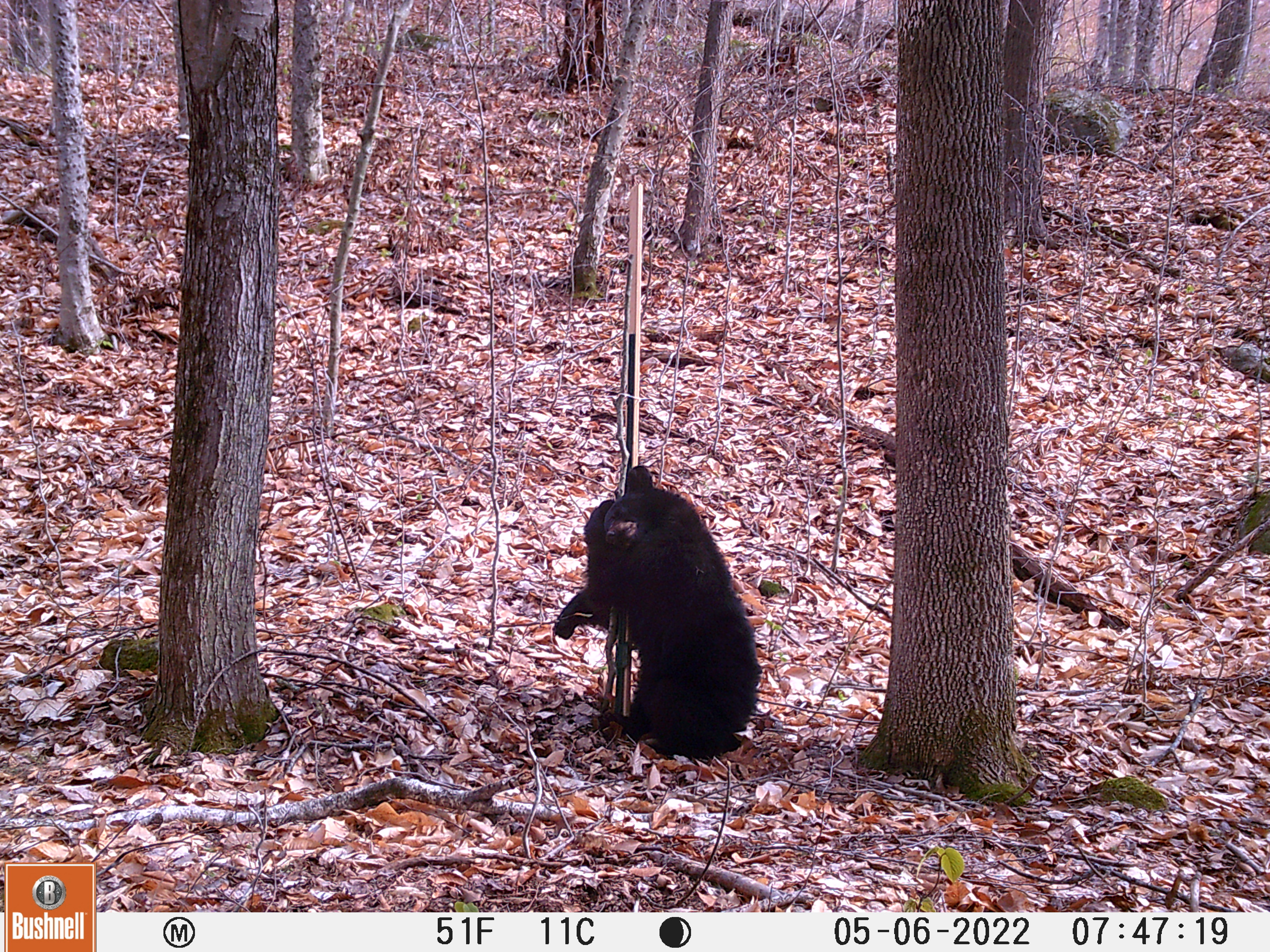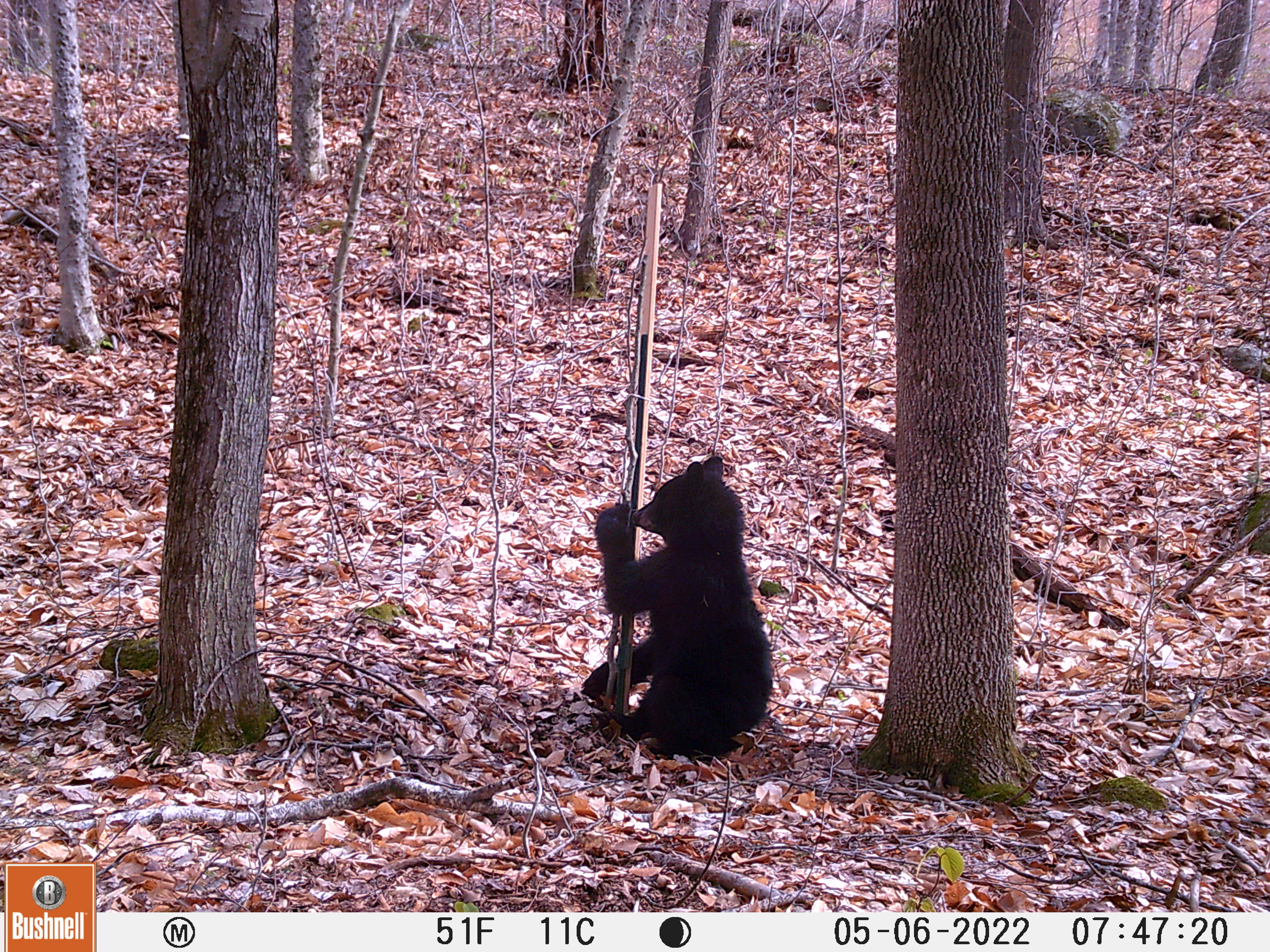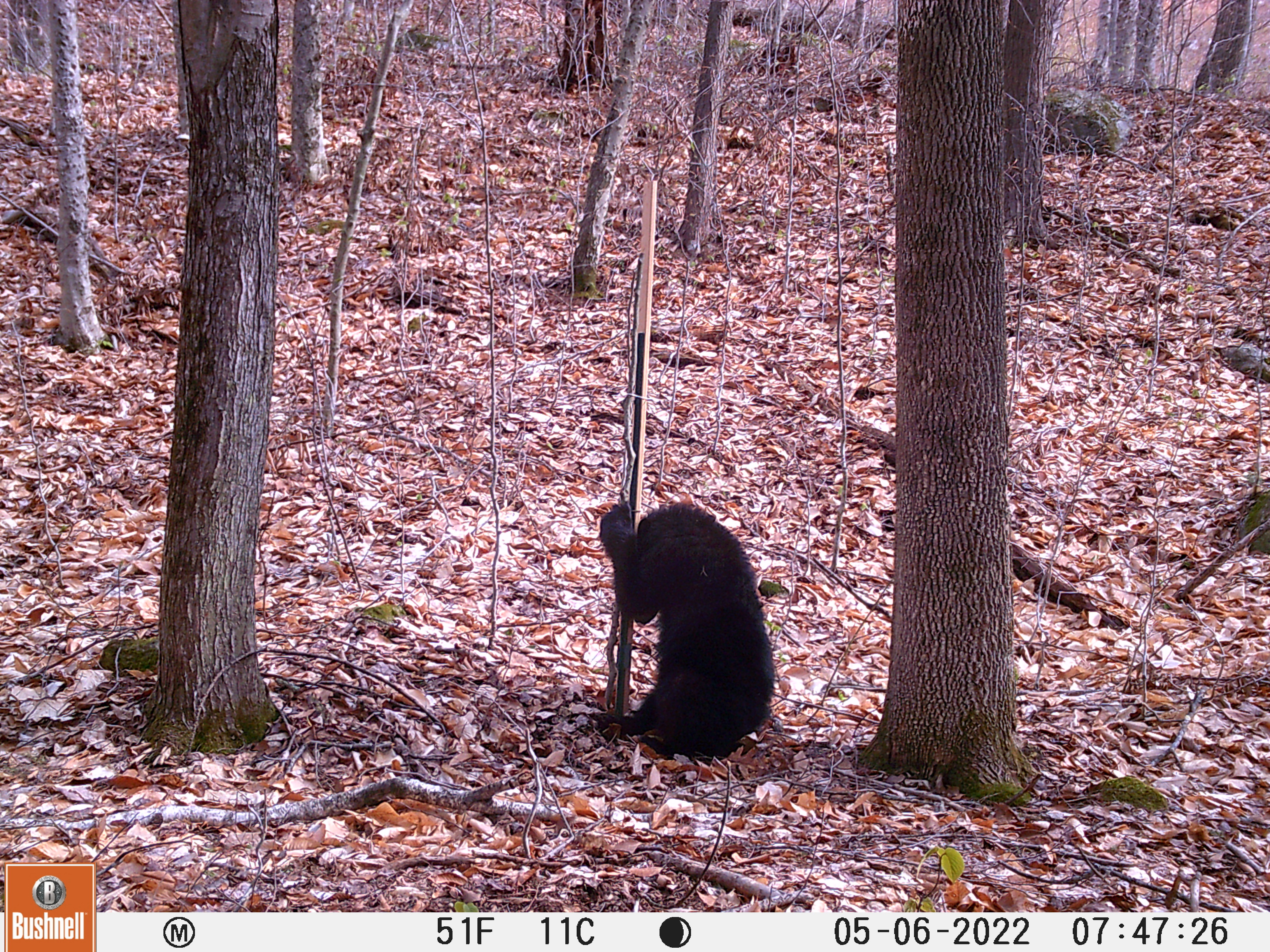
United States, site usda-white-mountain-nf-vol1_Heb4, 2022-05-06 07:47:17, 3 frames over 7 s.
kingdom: Animalia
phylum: Chordata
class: Mammalia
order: Carnivora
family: Ursidae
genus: Ursus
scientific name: Ursus americanus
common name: black bear